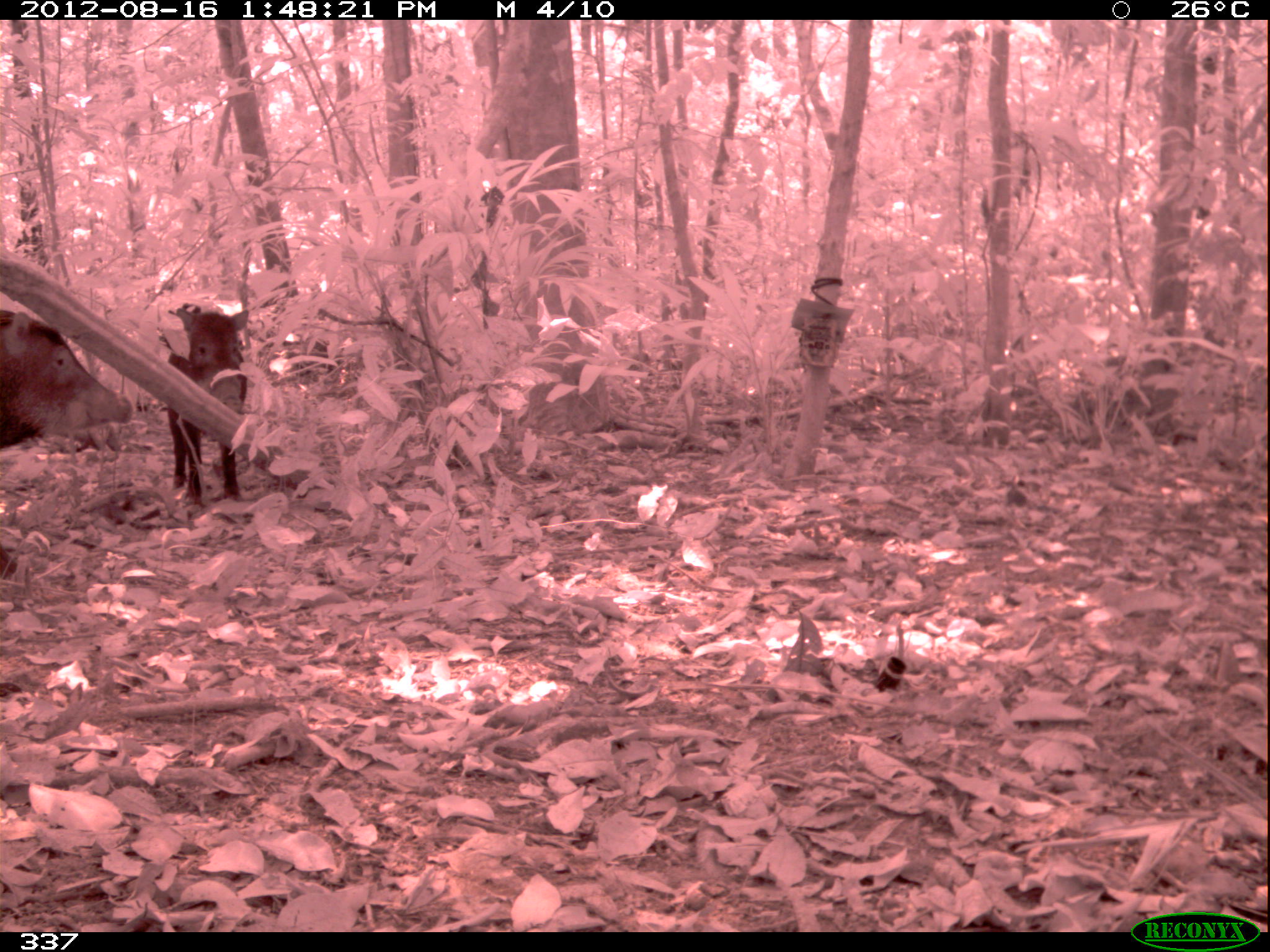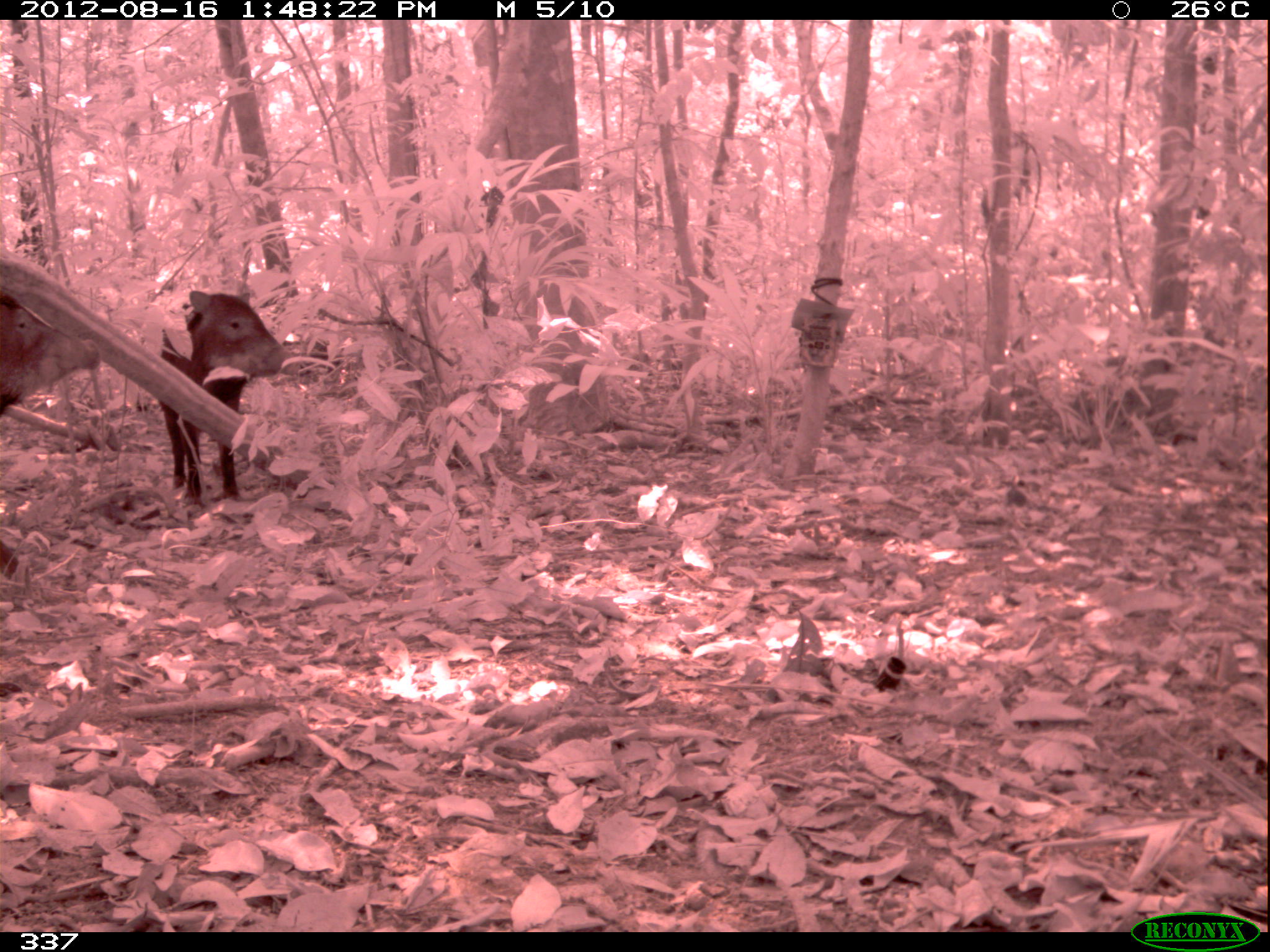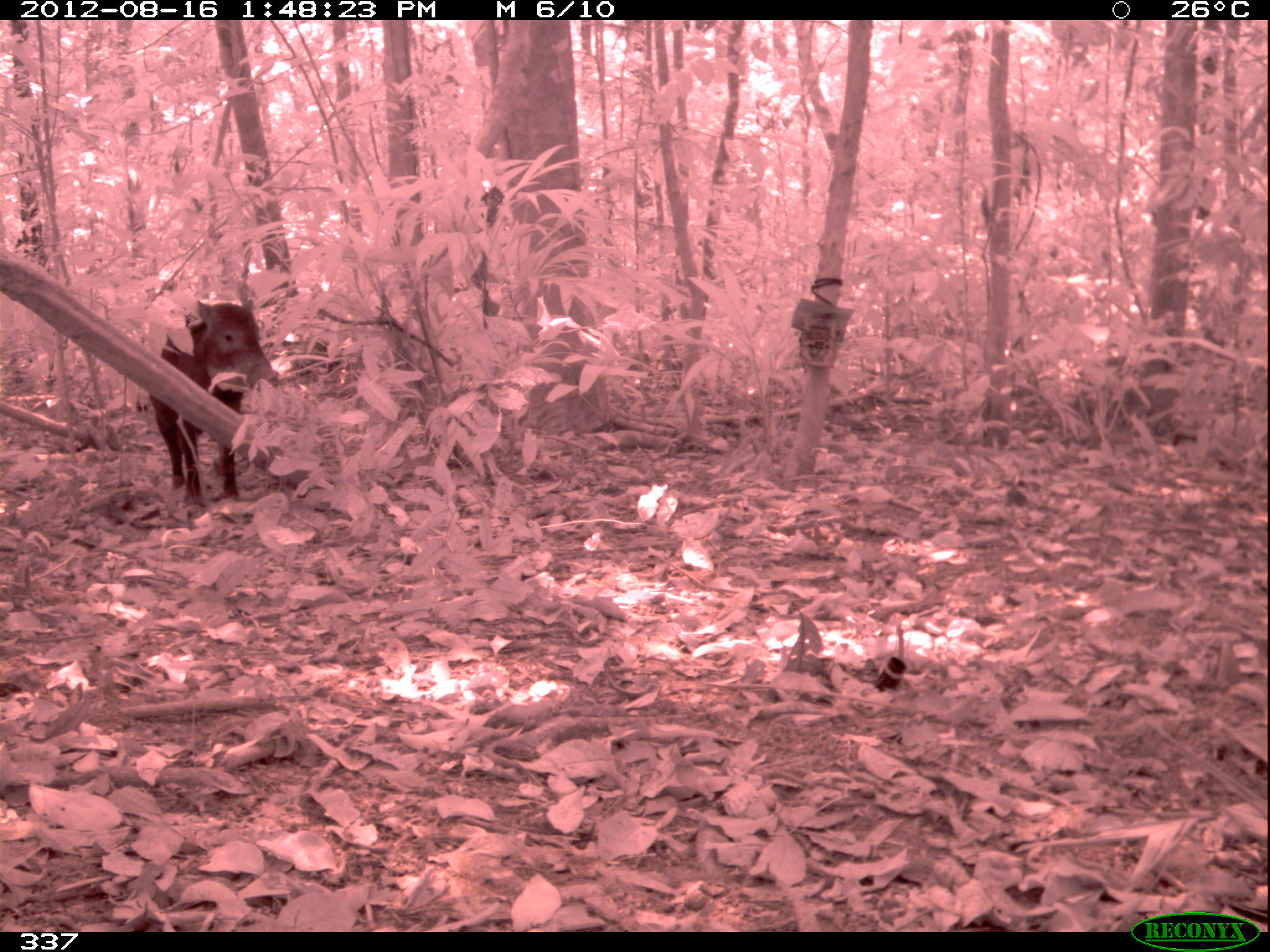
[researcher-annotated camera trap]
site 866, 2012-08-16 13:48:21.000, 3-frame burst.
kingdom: Animalia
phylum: Chordata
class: Mammalia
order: Artiodactyla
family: Tayassuidae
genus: Tayassu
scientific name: Tayassu pecari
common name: white-lipped peccary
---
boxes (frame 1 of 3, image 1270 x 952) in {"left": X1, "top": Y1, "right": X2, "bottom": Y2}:
tayassu pecari: {"left": 0, "top": 310, "right": 133, "bottom": 579}; {"left": 167, "top": 308, "right": 248, "bottom": 501}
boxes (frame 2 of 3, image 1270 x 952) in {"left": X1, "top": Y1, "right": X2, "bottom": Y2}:
tayassu pecari: {"left": 160, "top": 291, "right": 301, "bottom": 506}; {"left": 0, "top": 293, "right": 100, "bottom": 576}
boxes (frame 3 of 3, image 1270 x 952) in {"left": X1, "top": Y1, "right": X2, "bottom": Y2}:
tayassu pecari: {"left": 149, "top": 298, "right": 282, "bottom": 508}